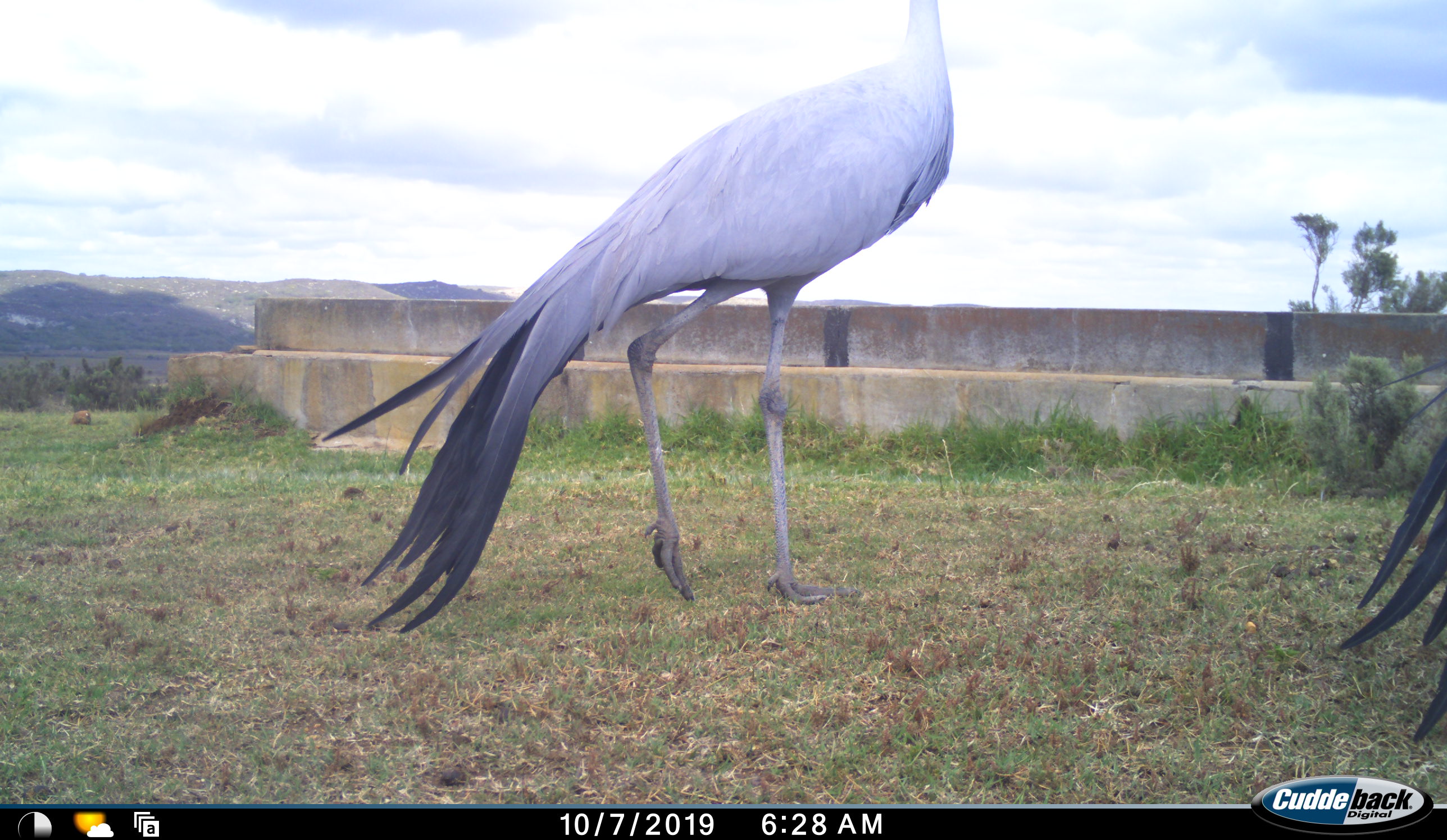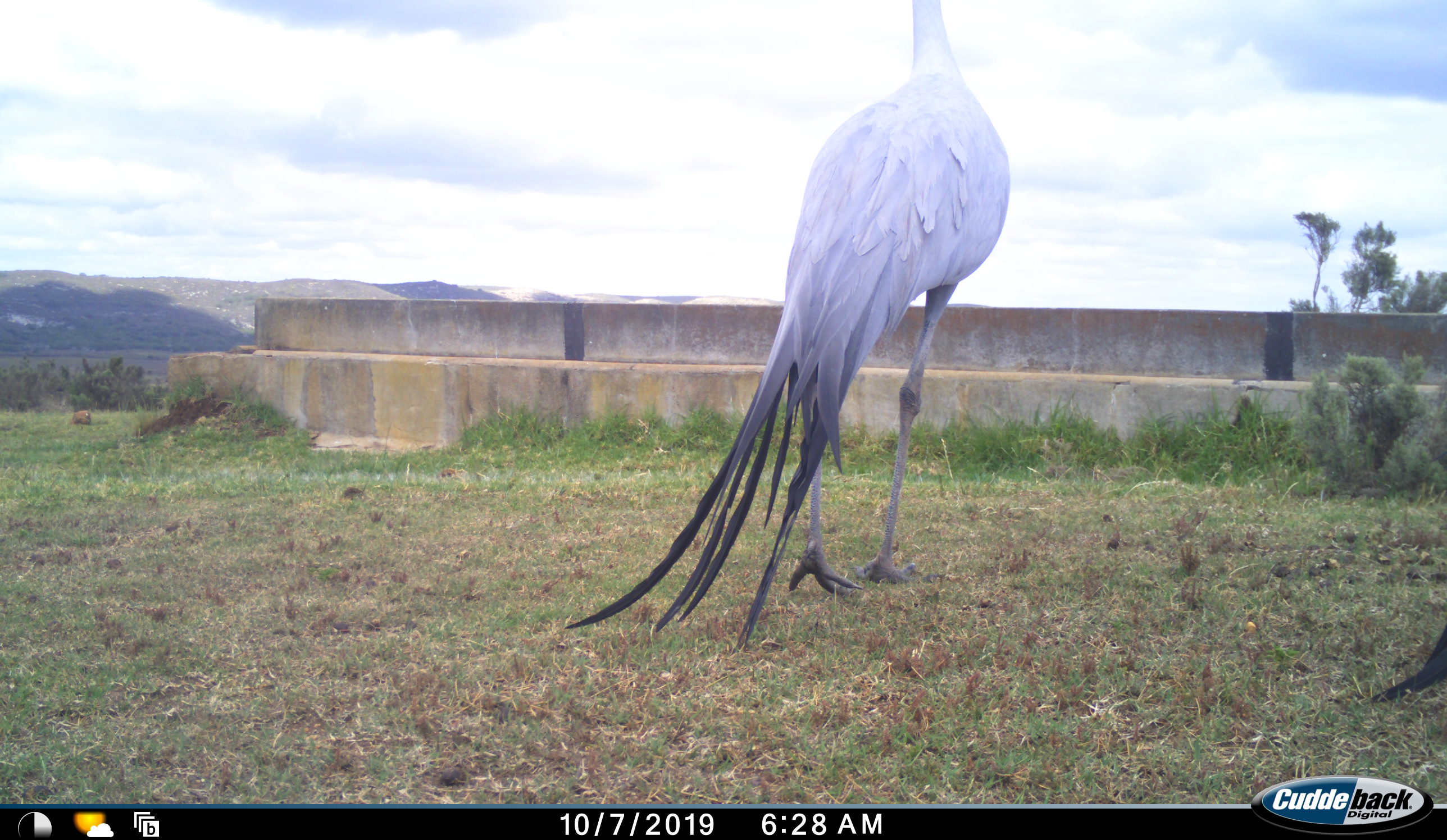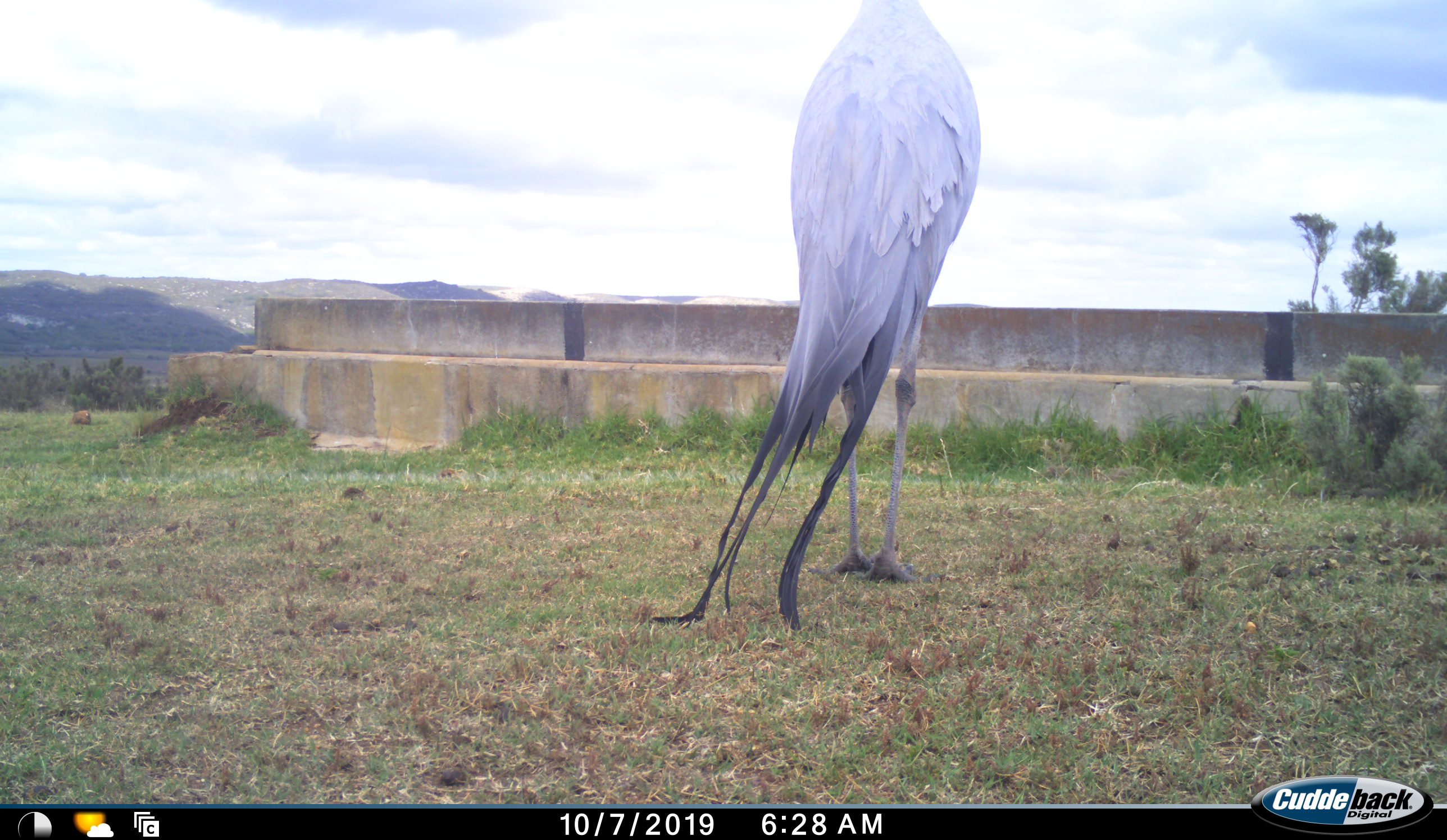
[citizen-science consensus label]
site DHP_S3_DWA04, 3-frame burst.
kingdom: Animalia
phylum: Chordata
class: Aves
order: Gruiformes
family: Gruidae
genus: Anthropoides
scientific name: Anthropoides paradiseus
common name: blue crane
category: craneblue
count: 2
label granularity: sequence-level